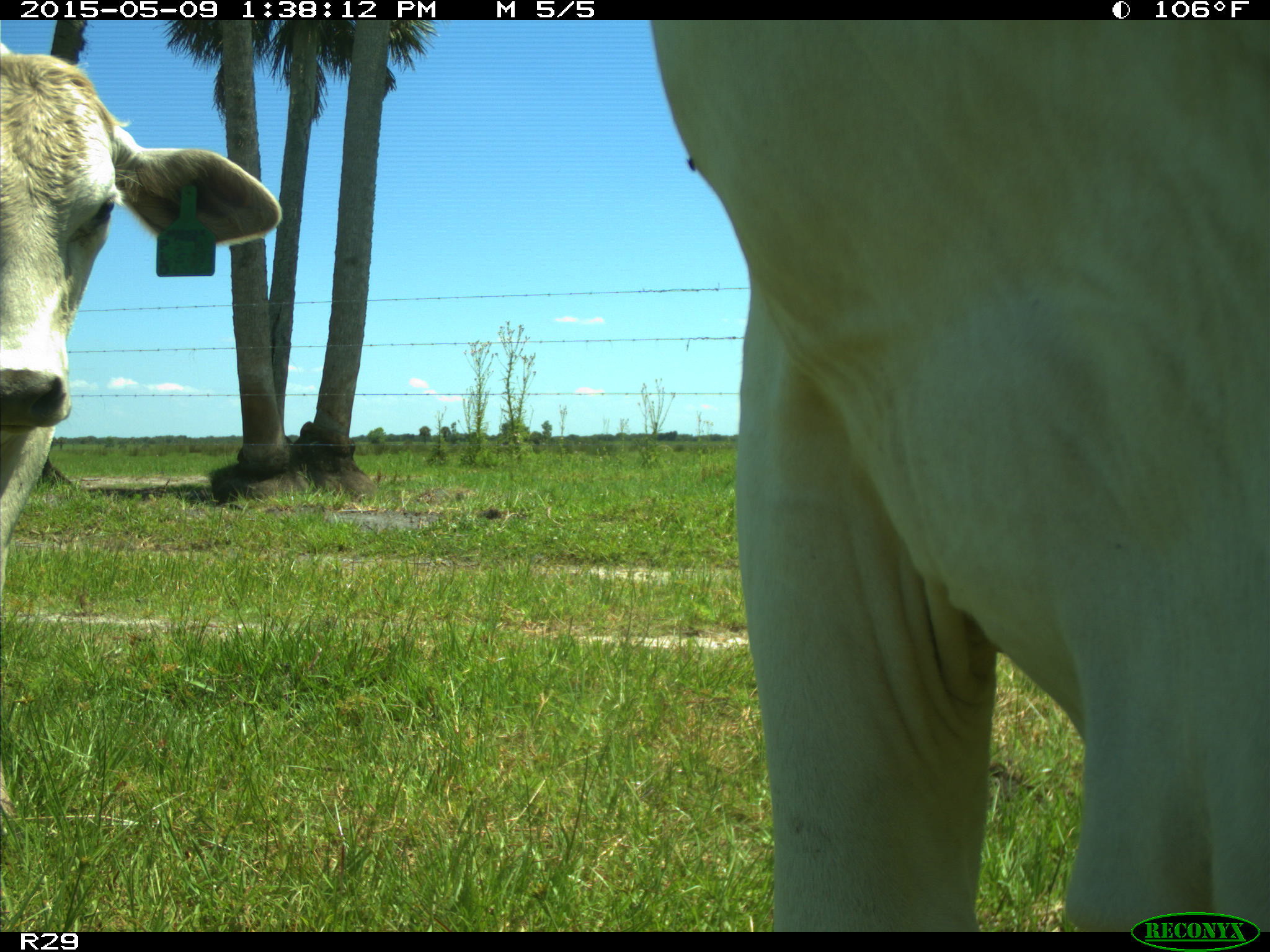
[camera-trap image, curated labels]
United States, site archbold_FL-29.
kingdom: Animalia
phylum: Chordata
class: Mammalia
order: Artiodactyla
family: Bovidae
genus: Bos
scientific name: Bos taurus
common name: domestic cow